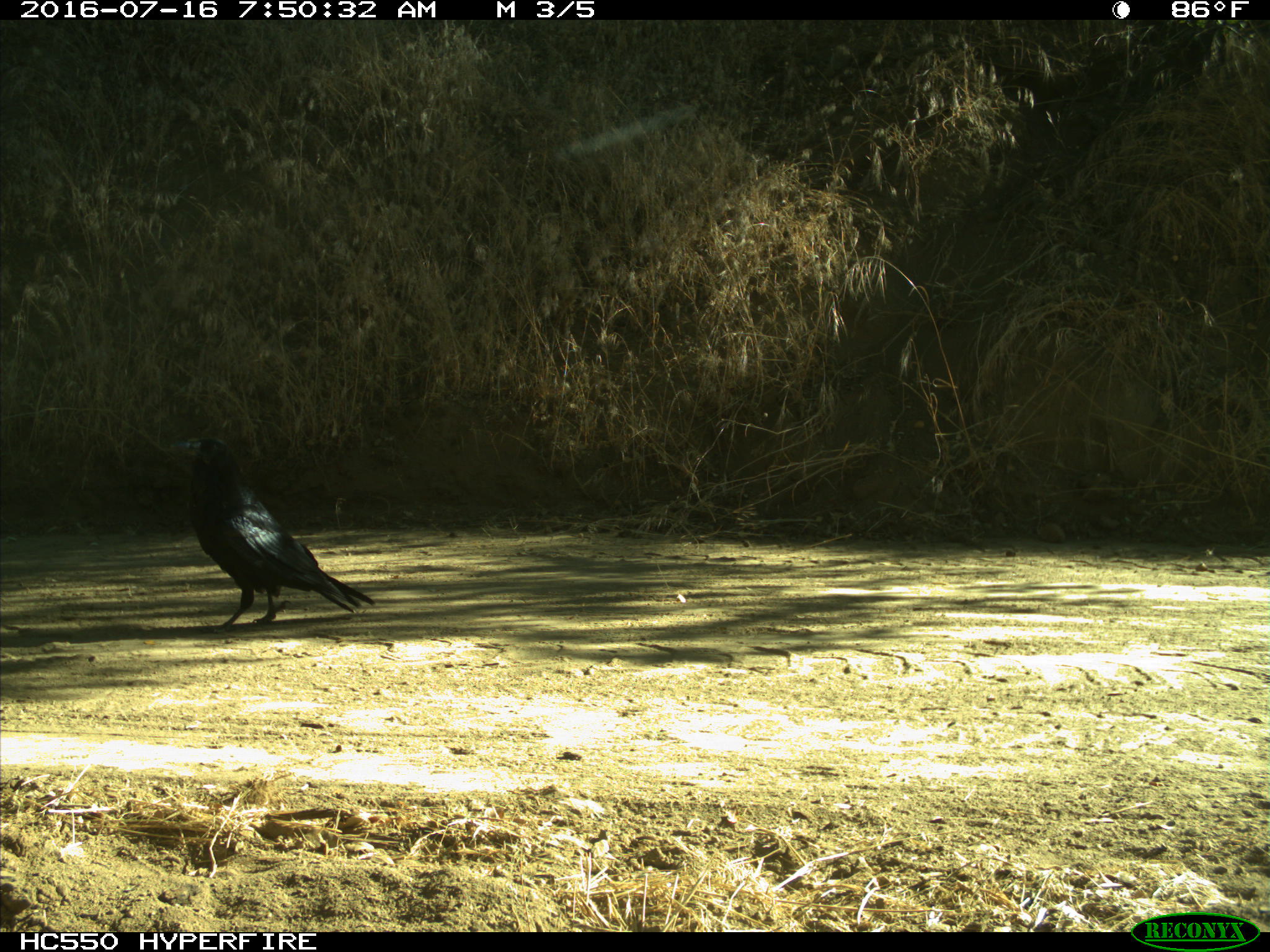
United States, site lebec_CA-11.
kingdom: Animalia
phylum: Chordata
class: Aves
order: Passeriformes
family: Corvidae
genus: Corvus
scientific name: Corvus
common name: crows and ravens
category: unidentified corvus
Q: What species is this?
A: Unidentified corvus (crows and ravens) (Corvus).